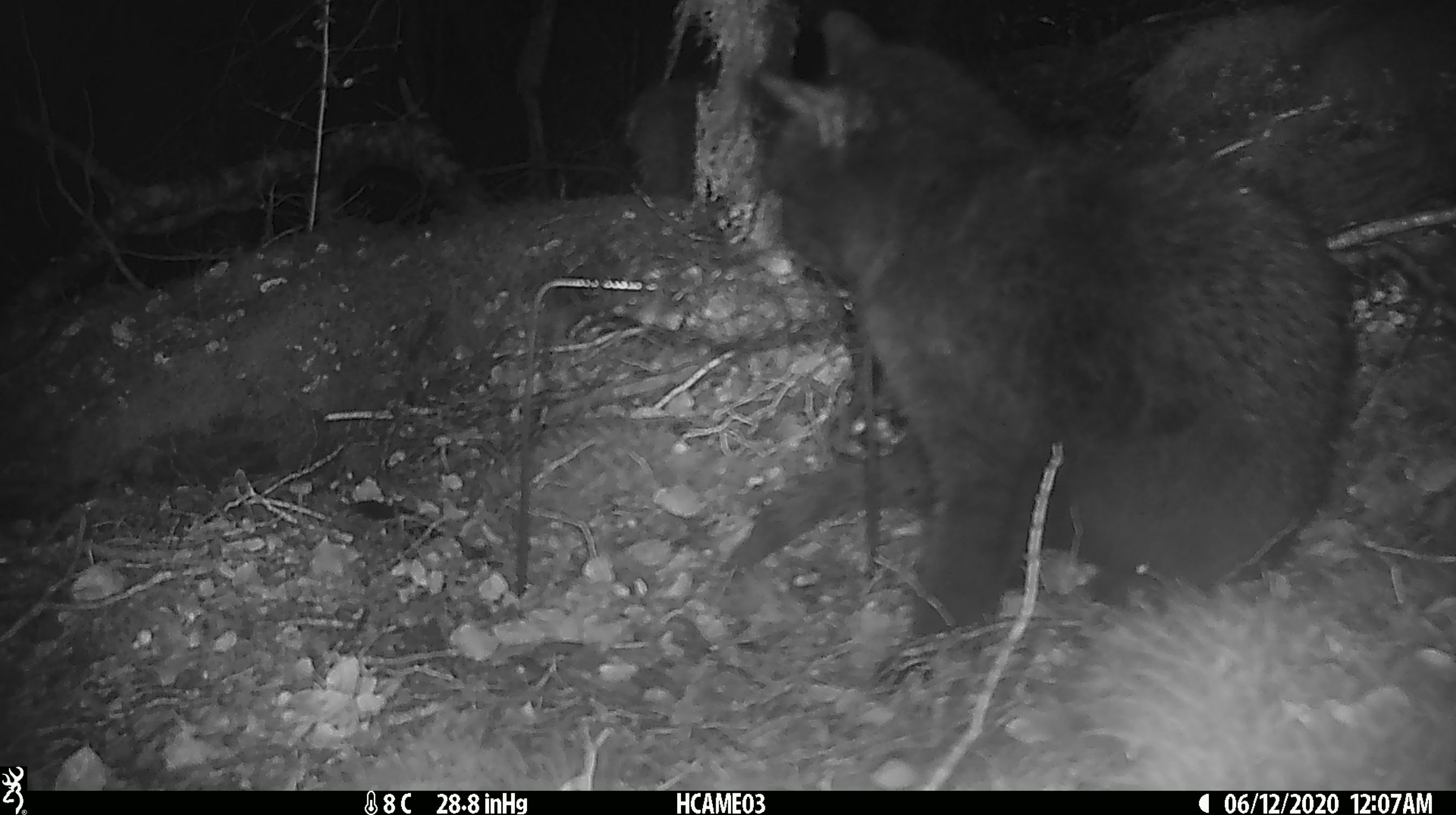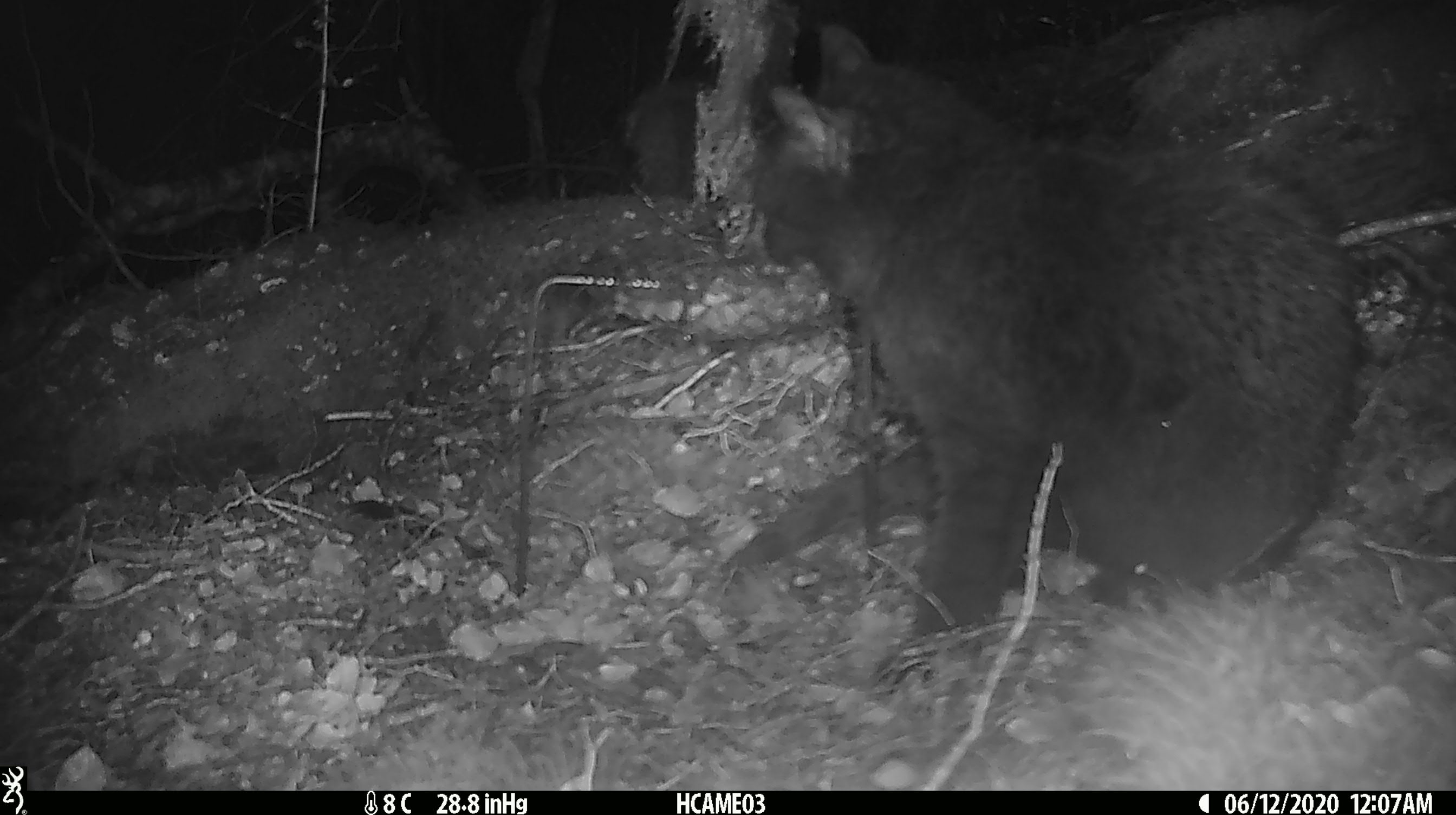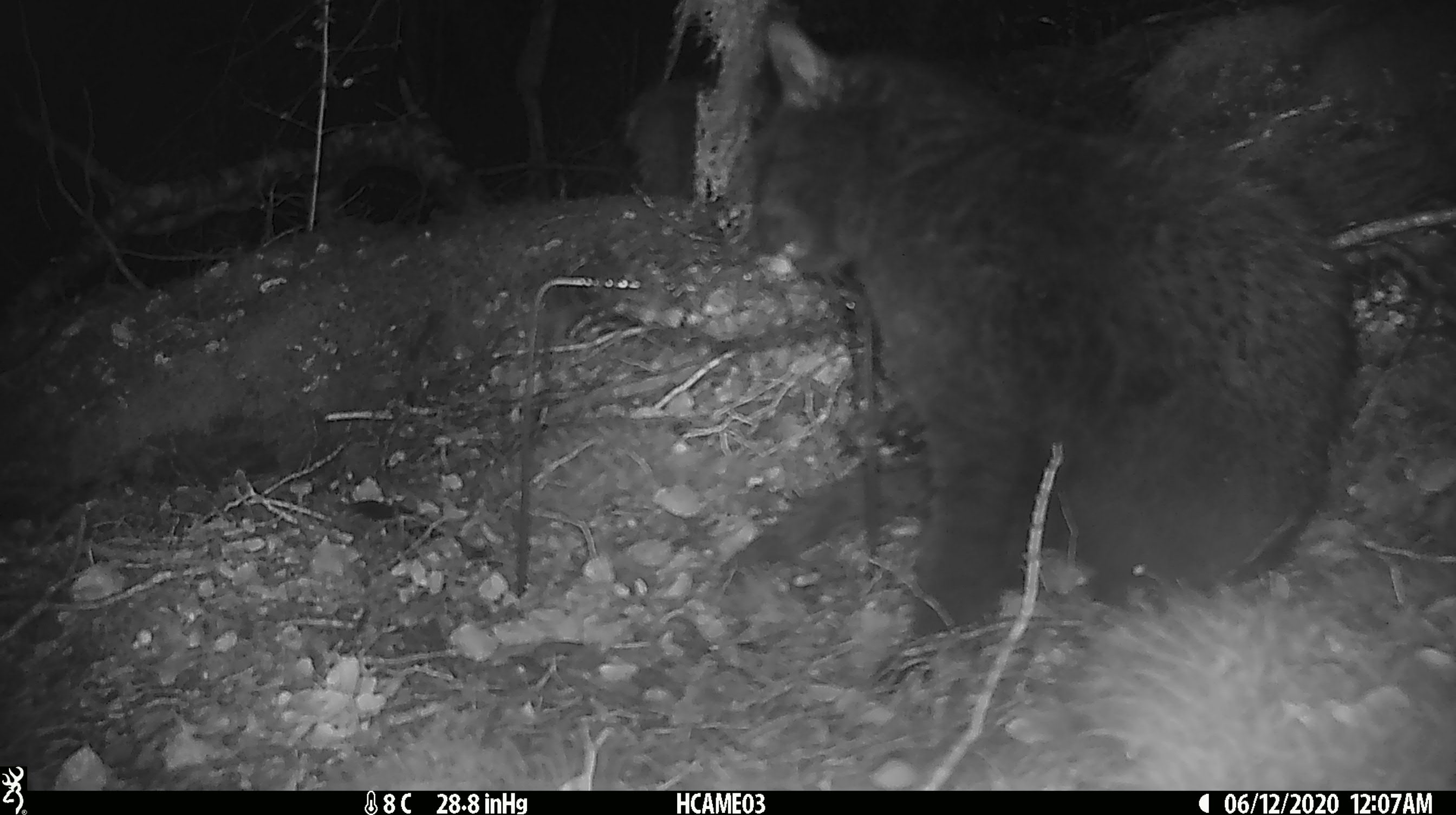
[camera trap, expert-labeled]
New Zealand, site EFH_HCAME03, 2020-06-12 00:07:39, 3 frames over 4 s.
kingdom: Animalia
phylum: Chordata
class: Mammalia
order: Carnivora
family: Felidae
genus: Felis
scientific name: Felis catus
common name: domestic cat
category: cat